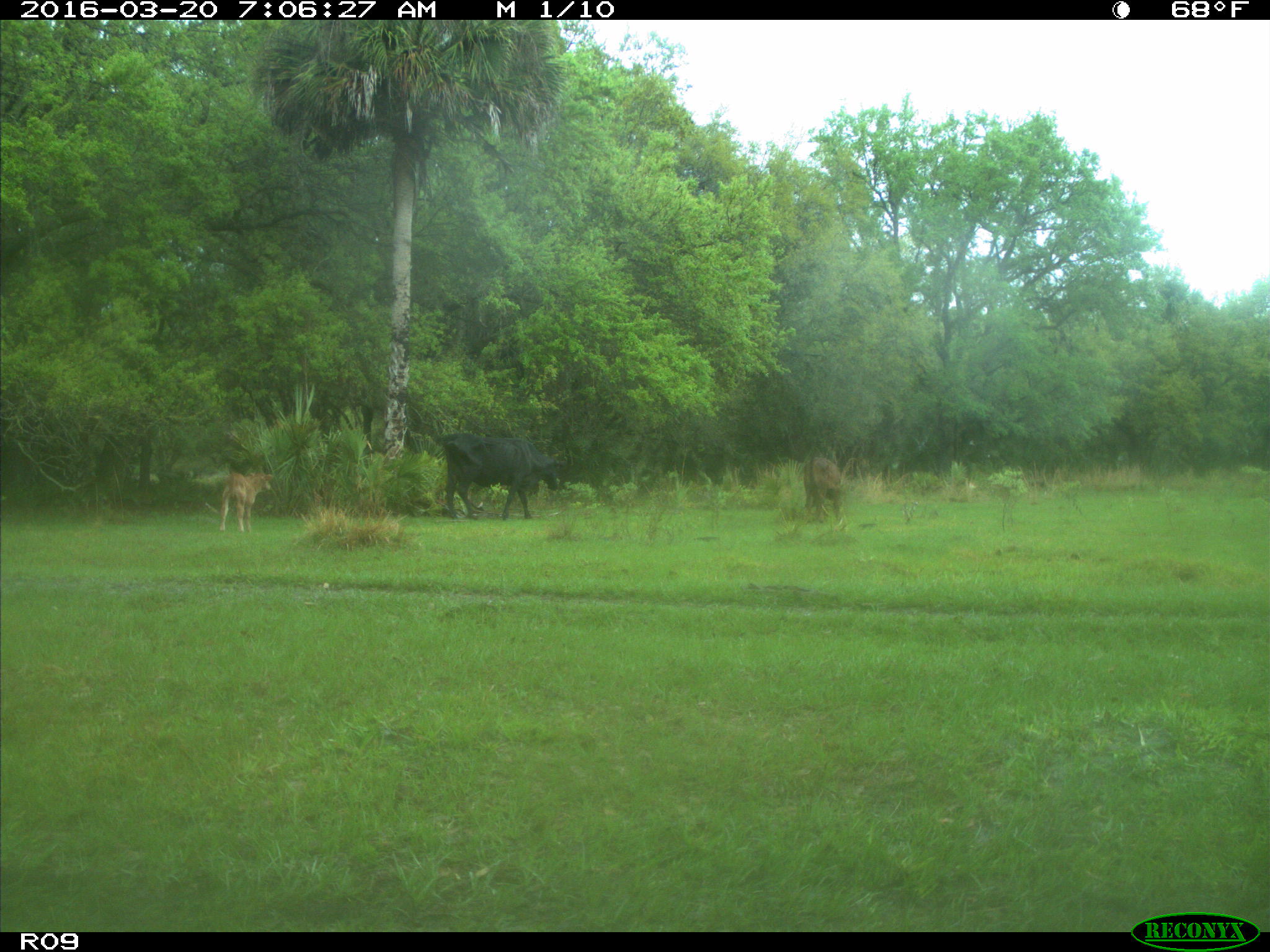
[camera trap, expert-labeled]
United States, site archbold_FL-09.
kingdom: Animalia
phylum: Chordata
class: Mammalia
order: Artiodactyla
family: Bovidae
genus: Bos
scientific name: Bos taurus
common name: domestic cow